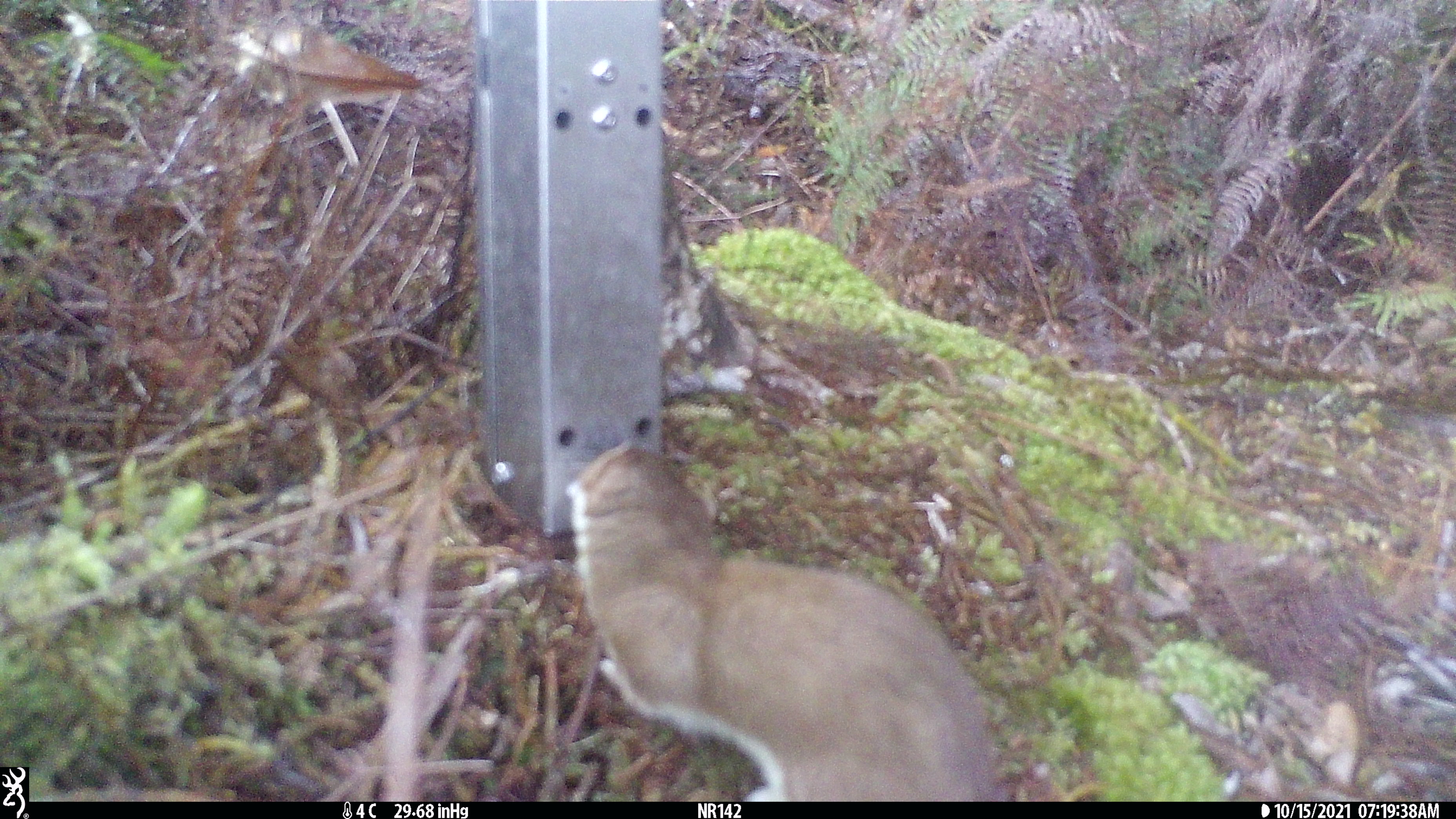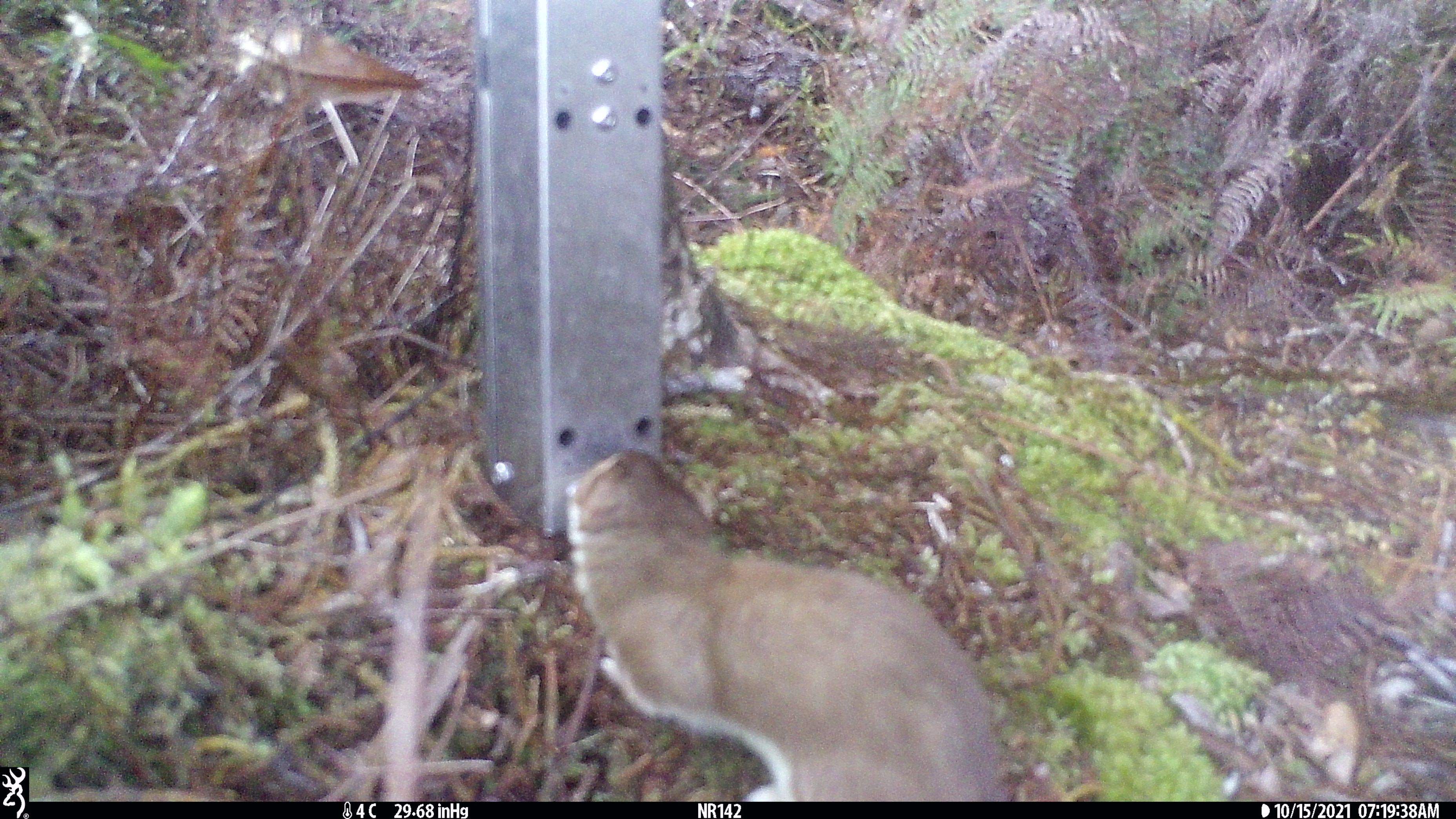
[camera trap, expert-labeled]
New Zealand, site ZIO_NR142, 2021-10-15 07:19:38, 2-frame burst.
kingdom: Animalia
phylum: Chordata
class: Mammalia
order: Carnivora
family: Mustelidae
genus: Mustela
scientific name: Mustela erminea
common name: stoat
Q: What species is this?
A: Stoat (Mustela erminea).